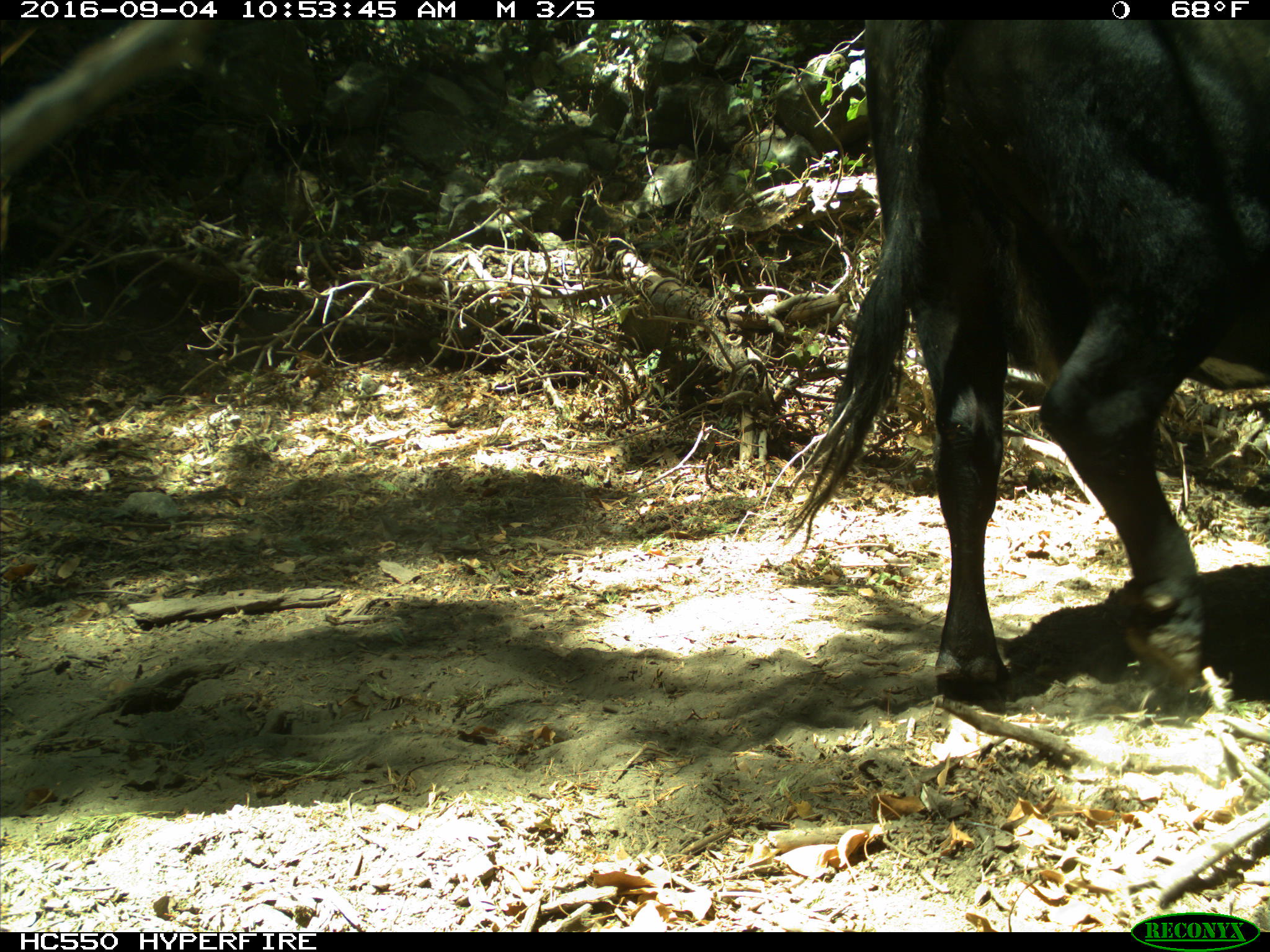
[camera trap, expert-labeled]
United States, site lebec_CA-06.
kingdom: Animalia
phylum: Chordata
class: Mammalia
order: Artiodactyla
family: Bovidae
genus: Bos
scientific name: Bos taurus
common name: domestic cow